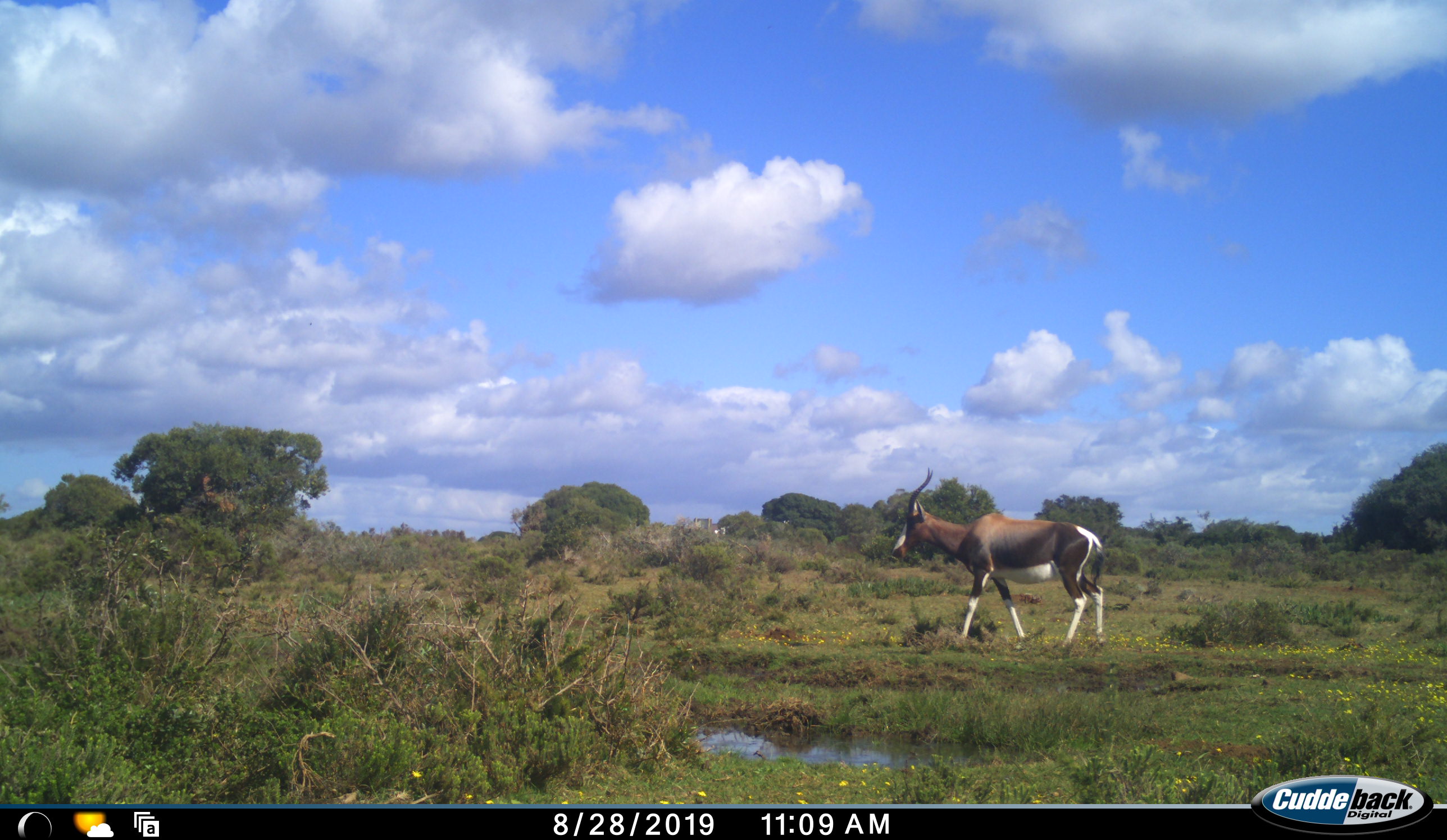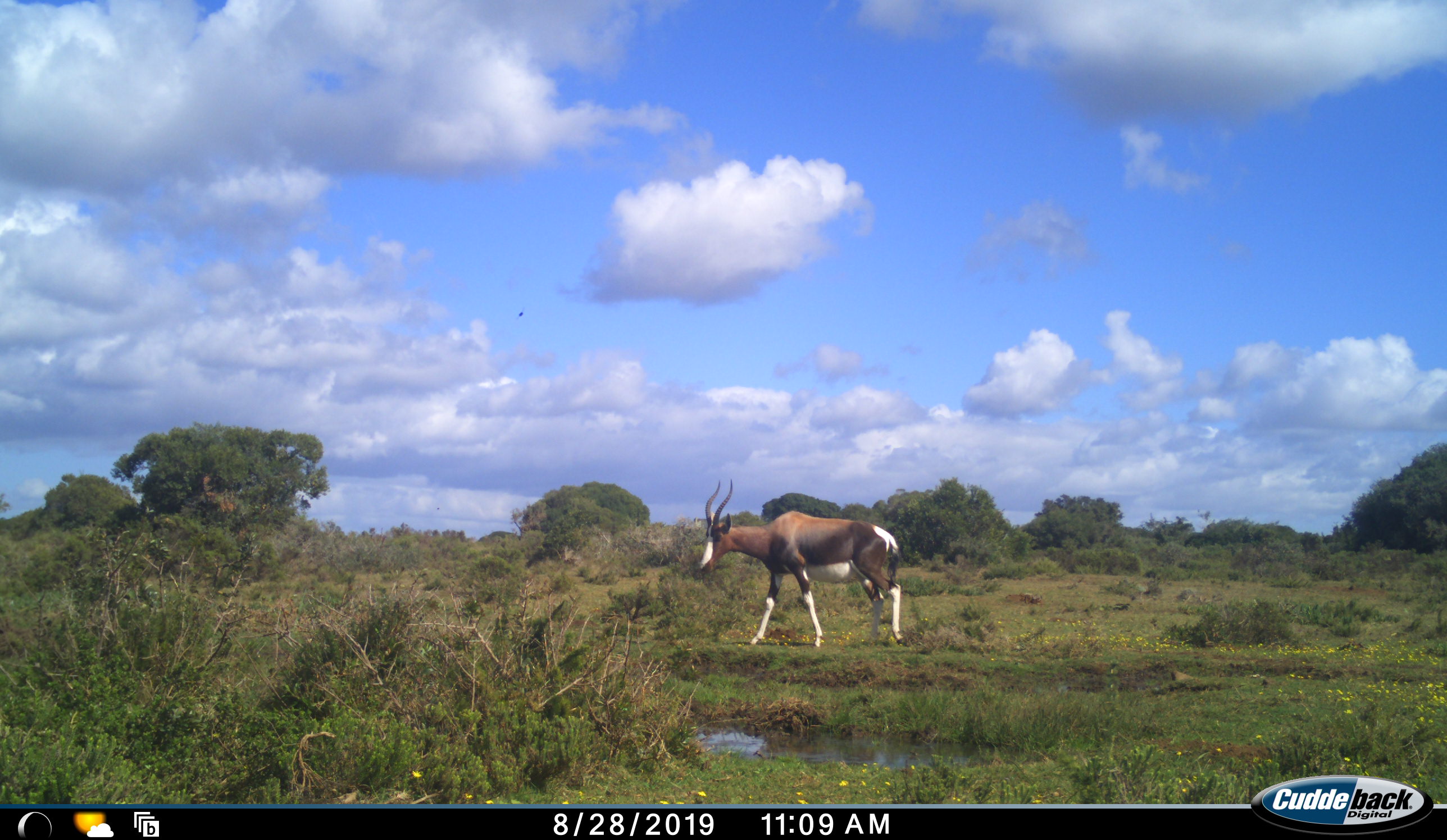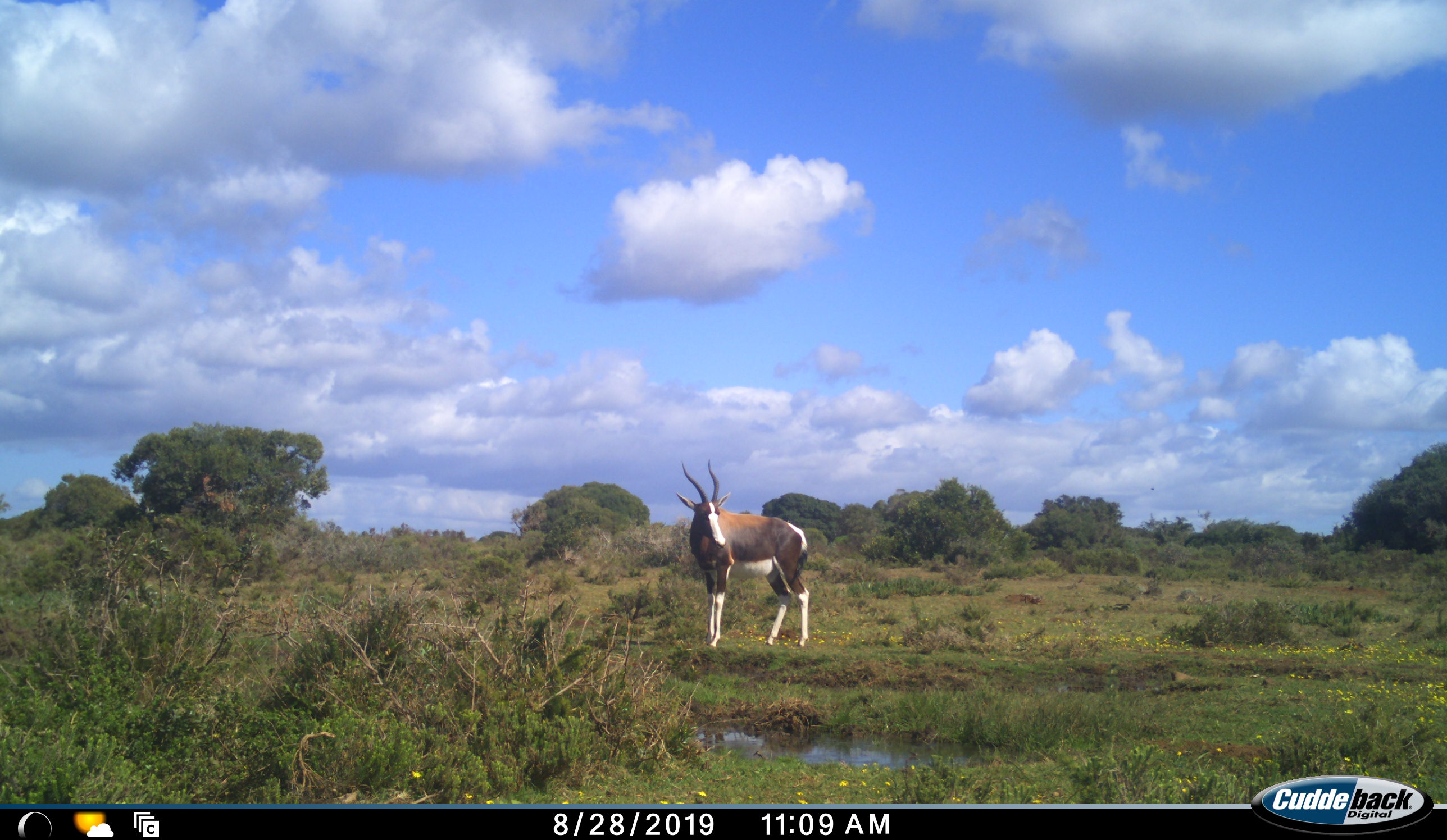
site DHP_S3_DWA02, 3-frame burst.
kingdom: Animalia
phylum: Chordata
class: Mammalia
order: Artiodactyla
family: Bovidae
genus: Damaliscus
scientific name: Damaliscus pygargus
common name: bontebok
Bontebok (Damaliscus pygargus), count 1. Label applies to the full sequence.